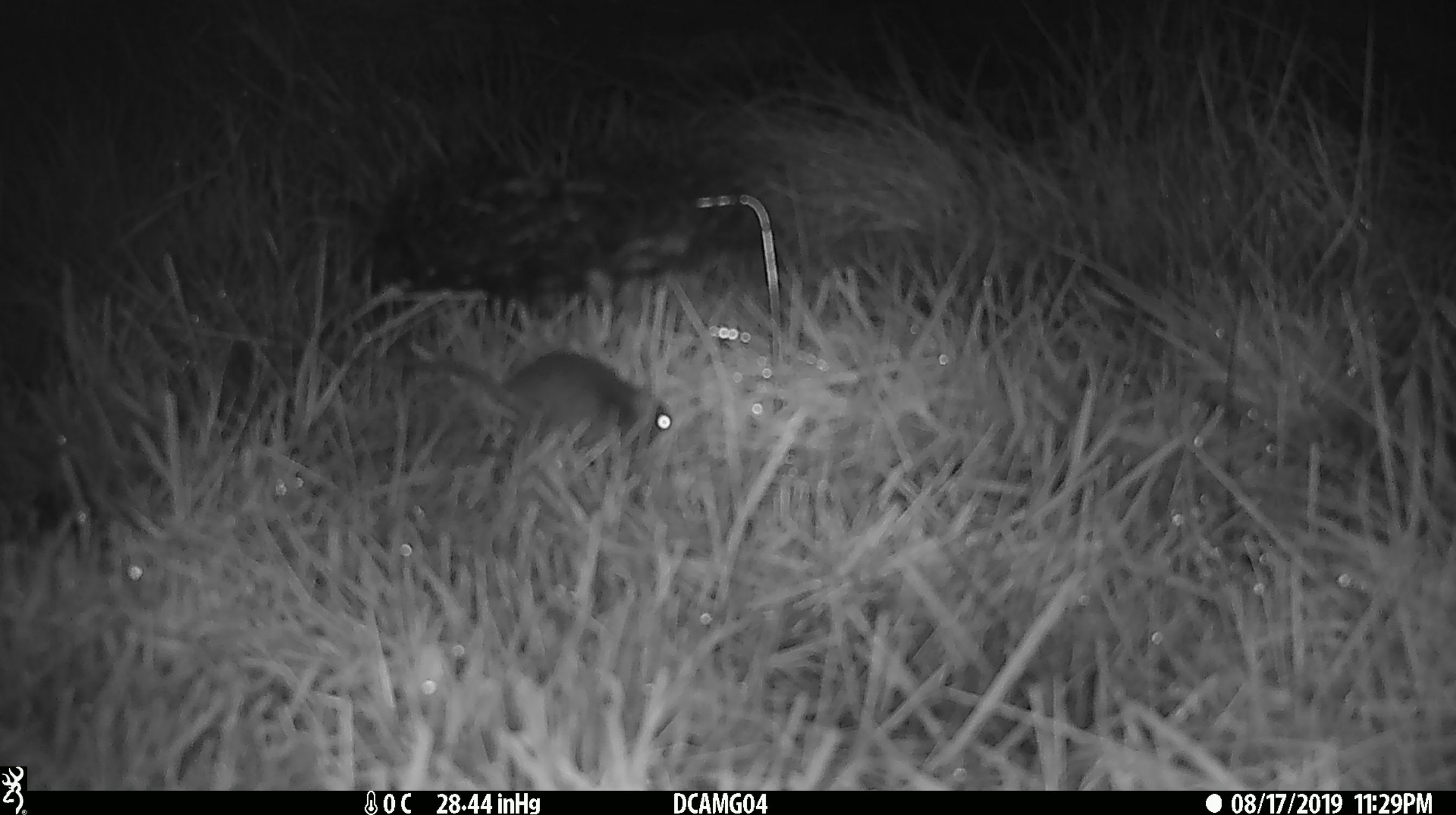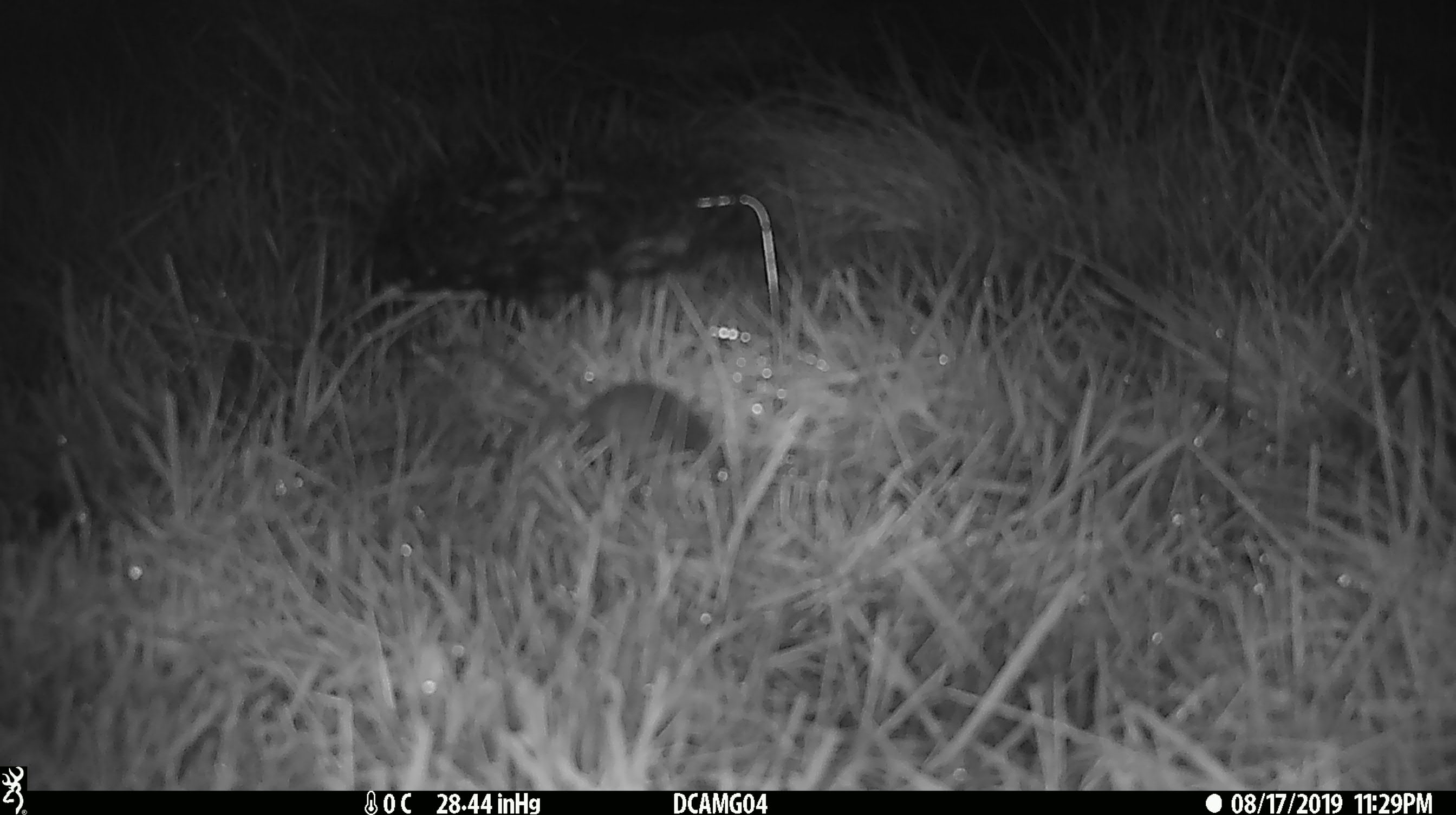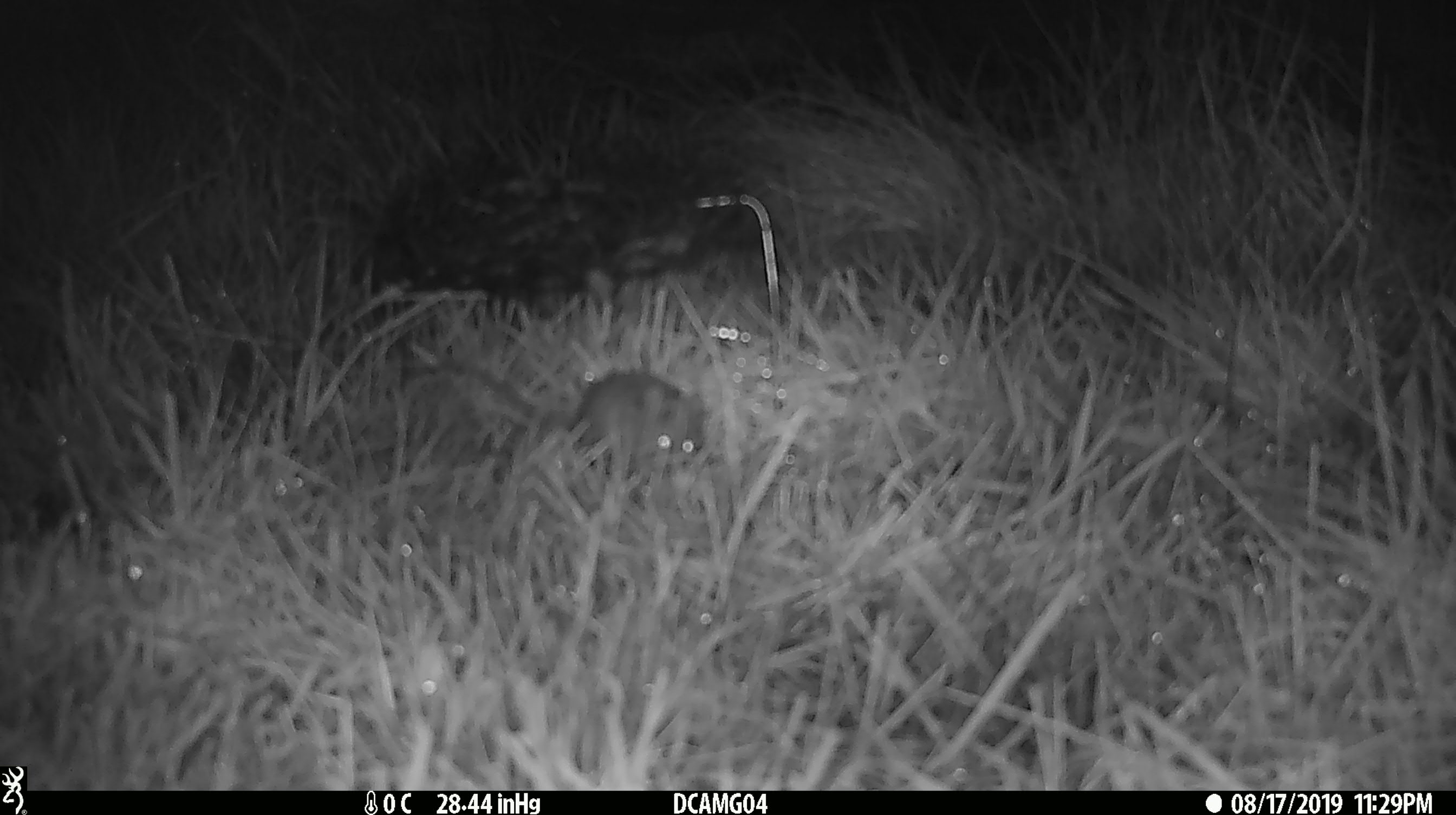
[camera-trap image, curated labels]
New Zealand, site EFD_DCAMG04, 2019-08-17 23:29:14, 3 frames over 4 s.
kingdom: Animalia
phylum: Chordata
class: Mammalia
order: Rodentia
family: Muridae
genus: Mus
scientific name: Mus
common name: mouse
Mouse (Mus).